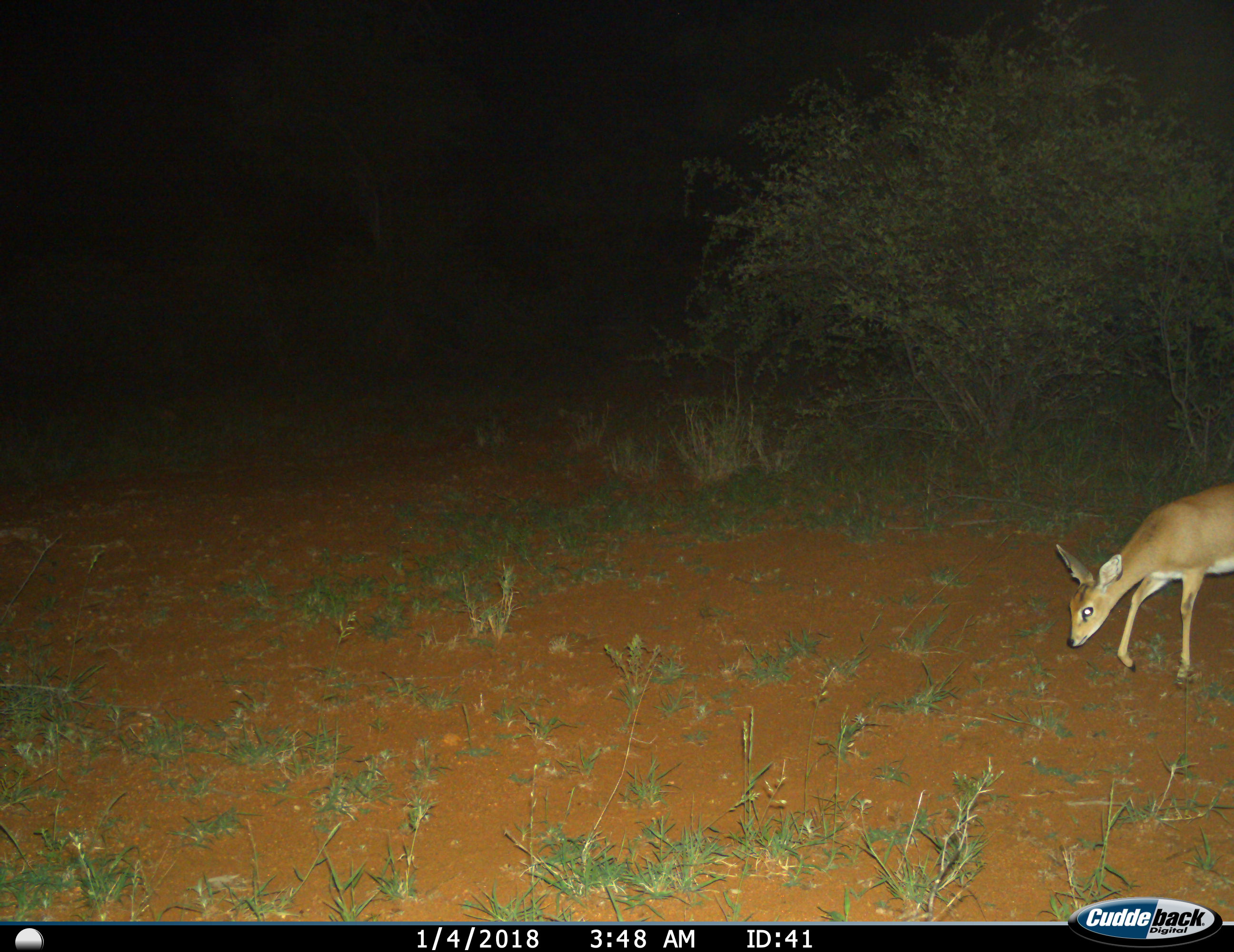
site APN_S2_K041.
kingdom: Animalia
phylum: Chordata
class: Mammalia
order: Artiodactyla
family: Bovidae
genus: Raphicerus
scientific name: Raphicerus campestris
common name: steenbok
Steenbok (Raphicerus campestris), count 1. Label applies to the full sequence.